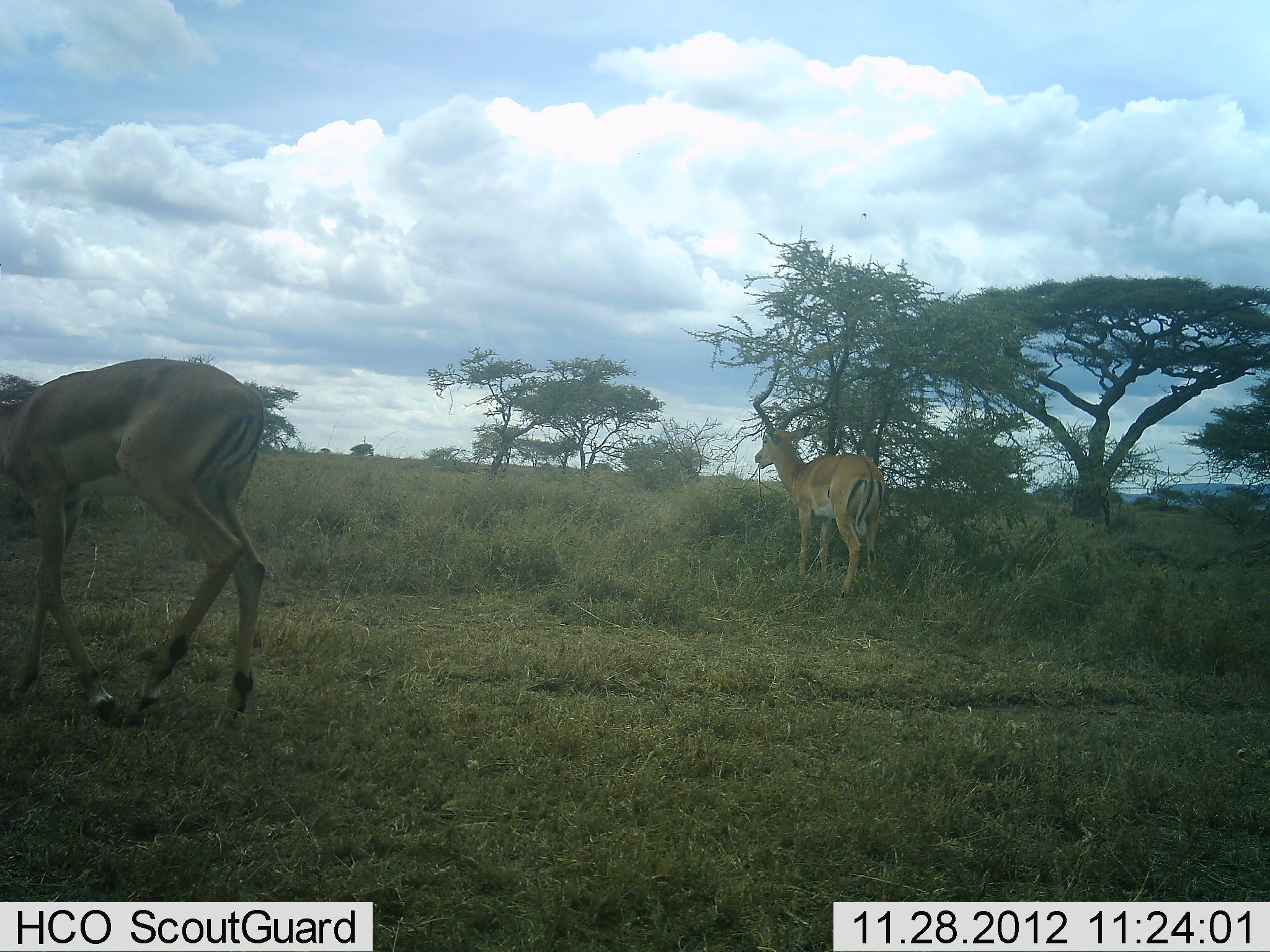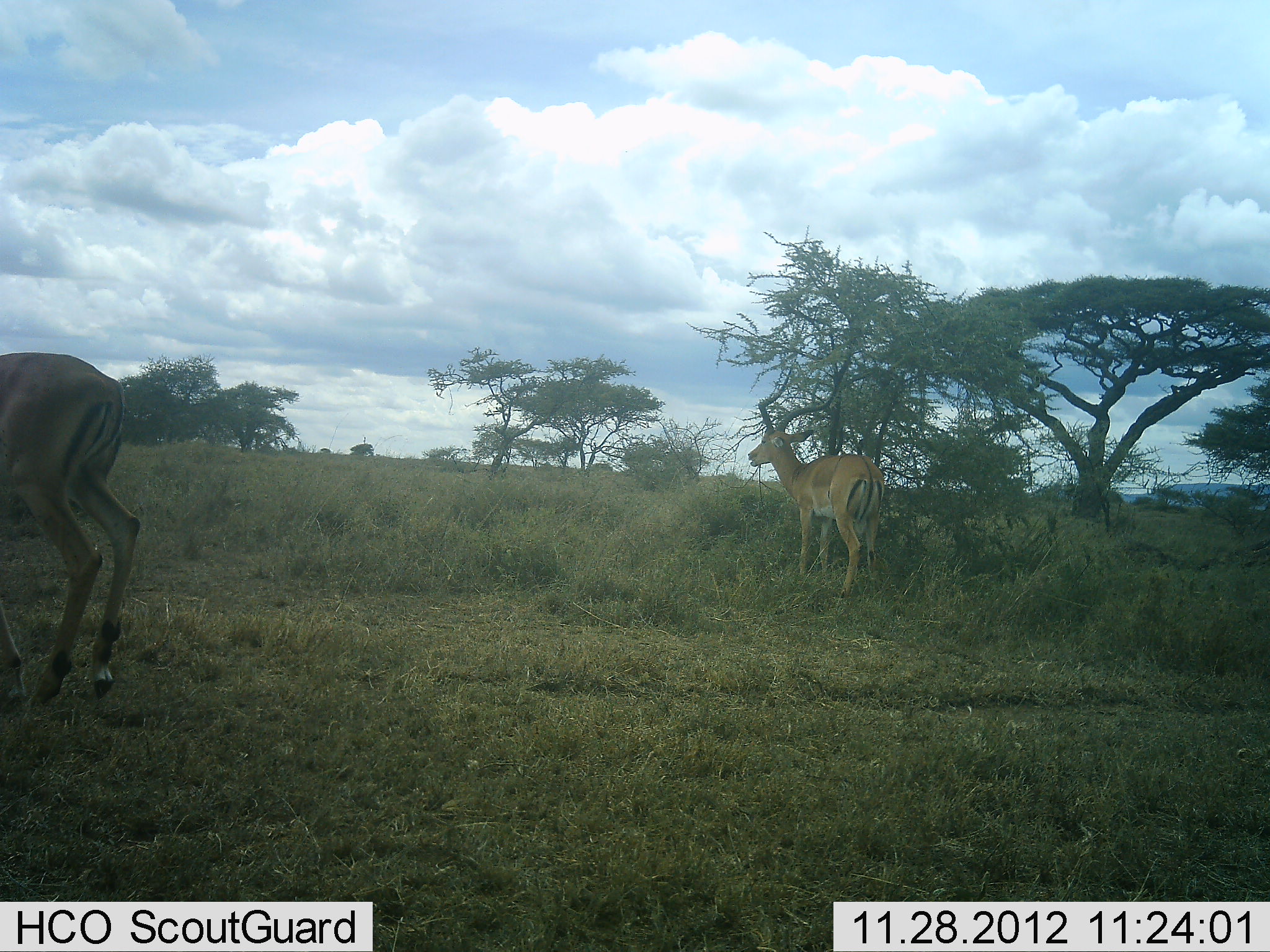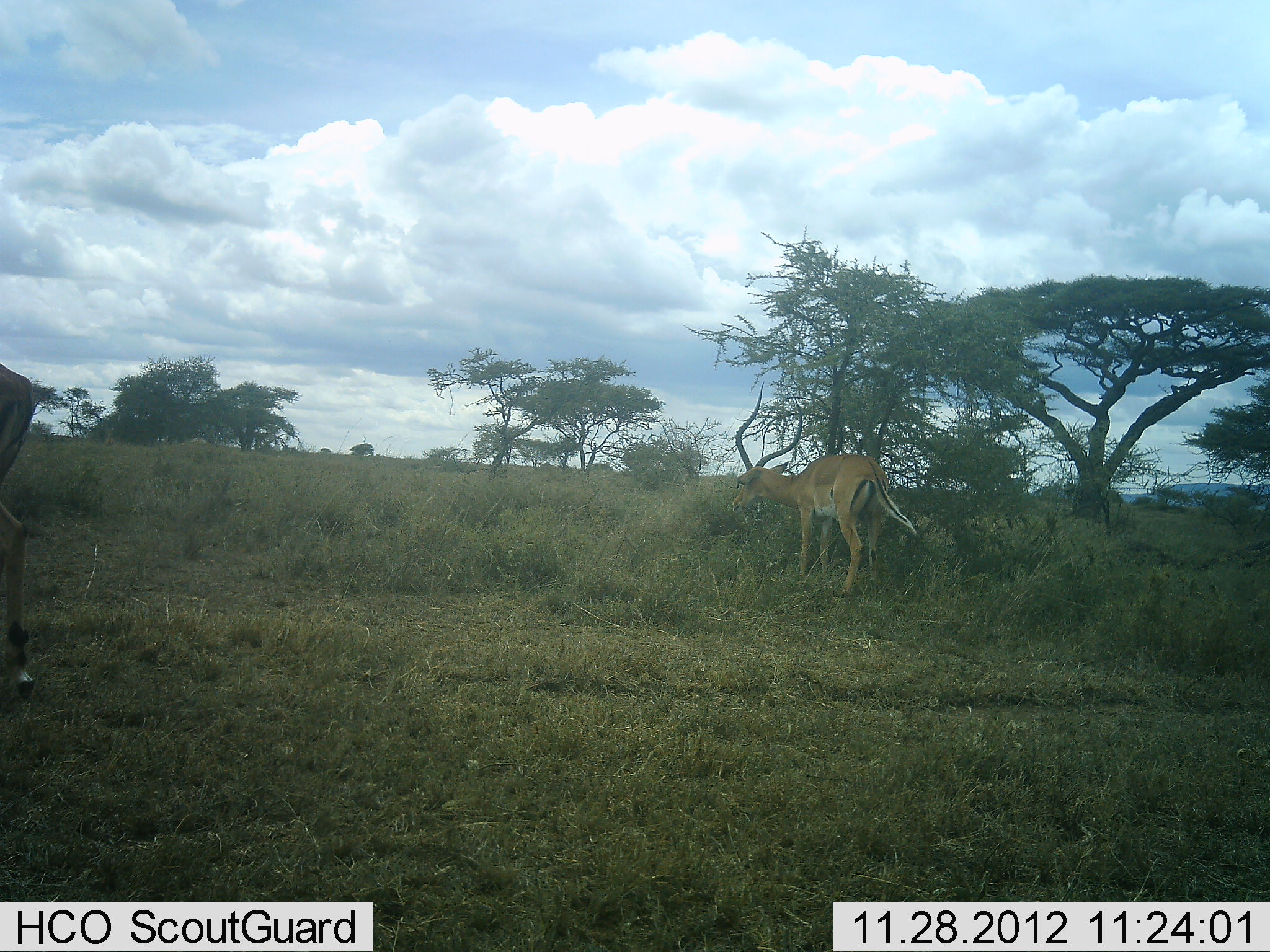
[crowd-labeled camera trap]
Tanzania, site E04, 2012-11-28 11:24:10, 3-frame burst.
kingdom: Animalia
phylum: Chordata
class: Mammalia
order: Artiodactyla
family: Bovidae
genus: Aepyceros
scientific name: Aepyceros melampus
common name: impala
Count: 2.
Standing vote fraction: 52%.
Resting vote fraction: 0%.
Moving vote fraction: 88%.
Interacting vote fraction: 0%.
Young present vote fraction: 0%.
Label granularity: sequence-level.